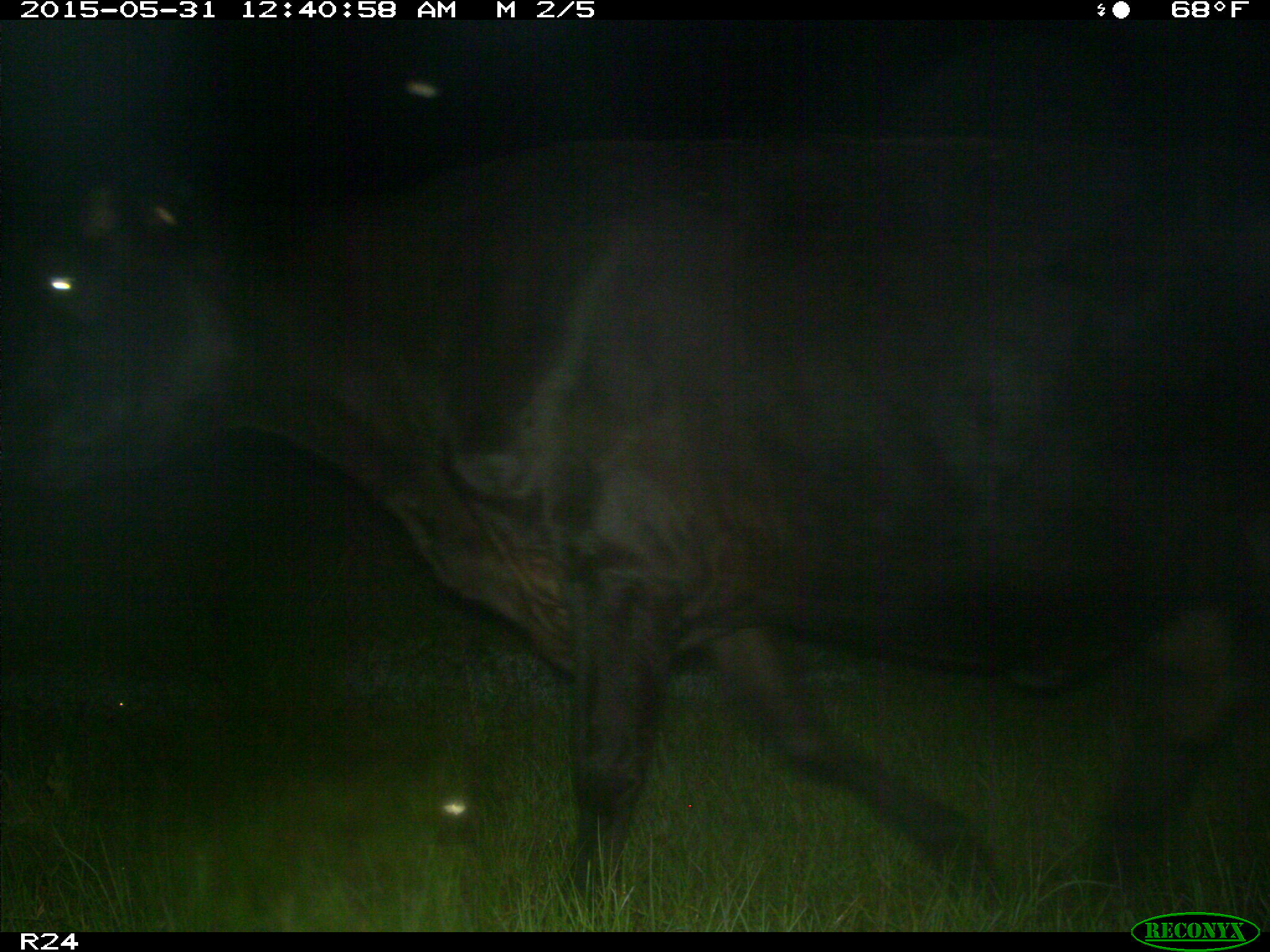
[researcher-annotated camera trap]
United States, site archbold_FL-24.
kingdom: Animalia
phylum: Chordata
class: Mammalia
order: Artiodactyla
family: Bovidae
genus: Bos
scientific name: Bos taurus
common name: domestic cow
Bos taurus (domestic cow).